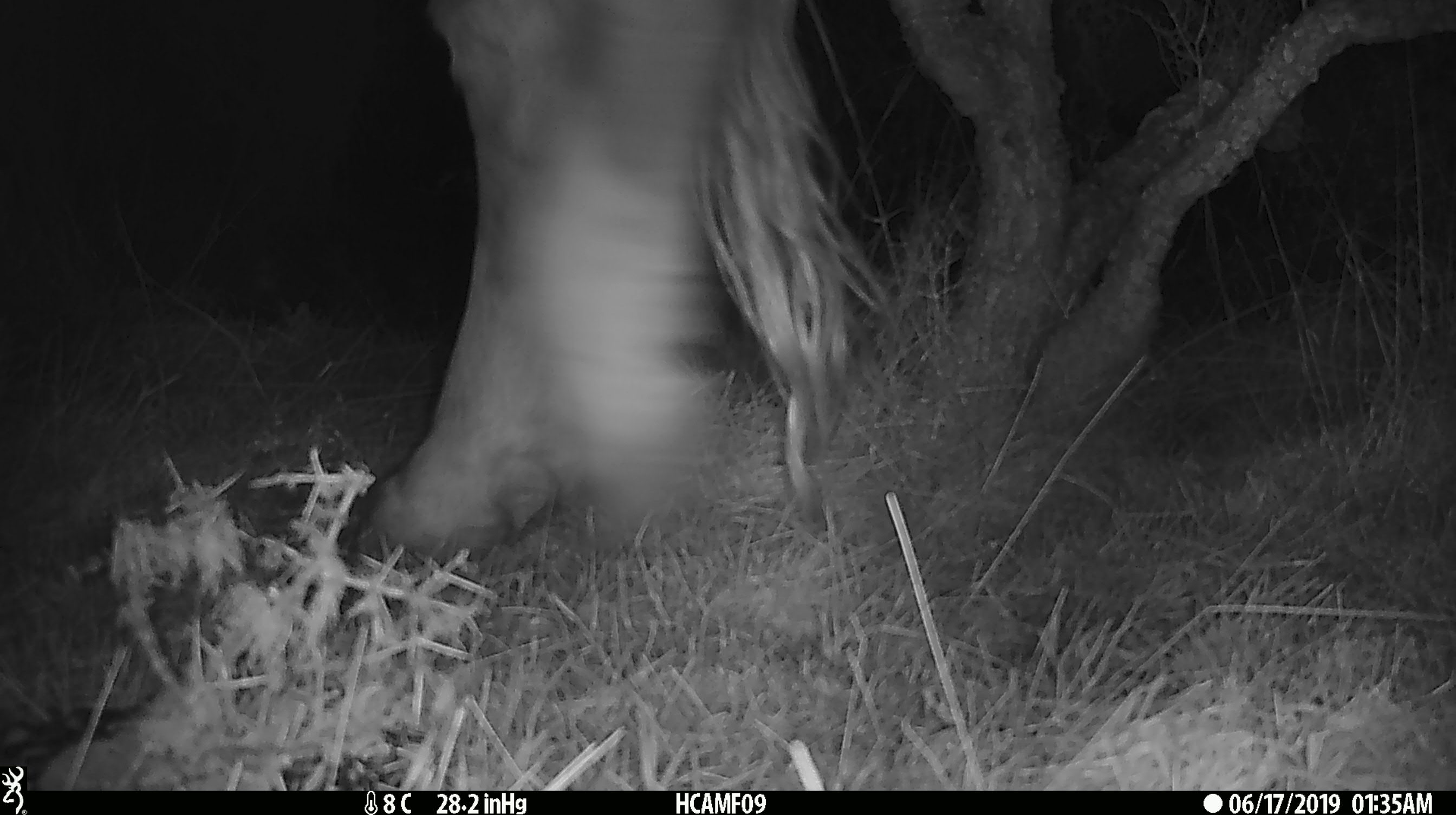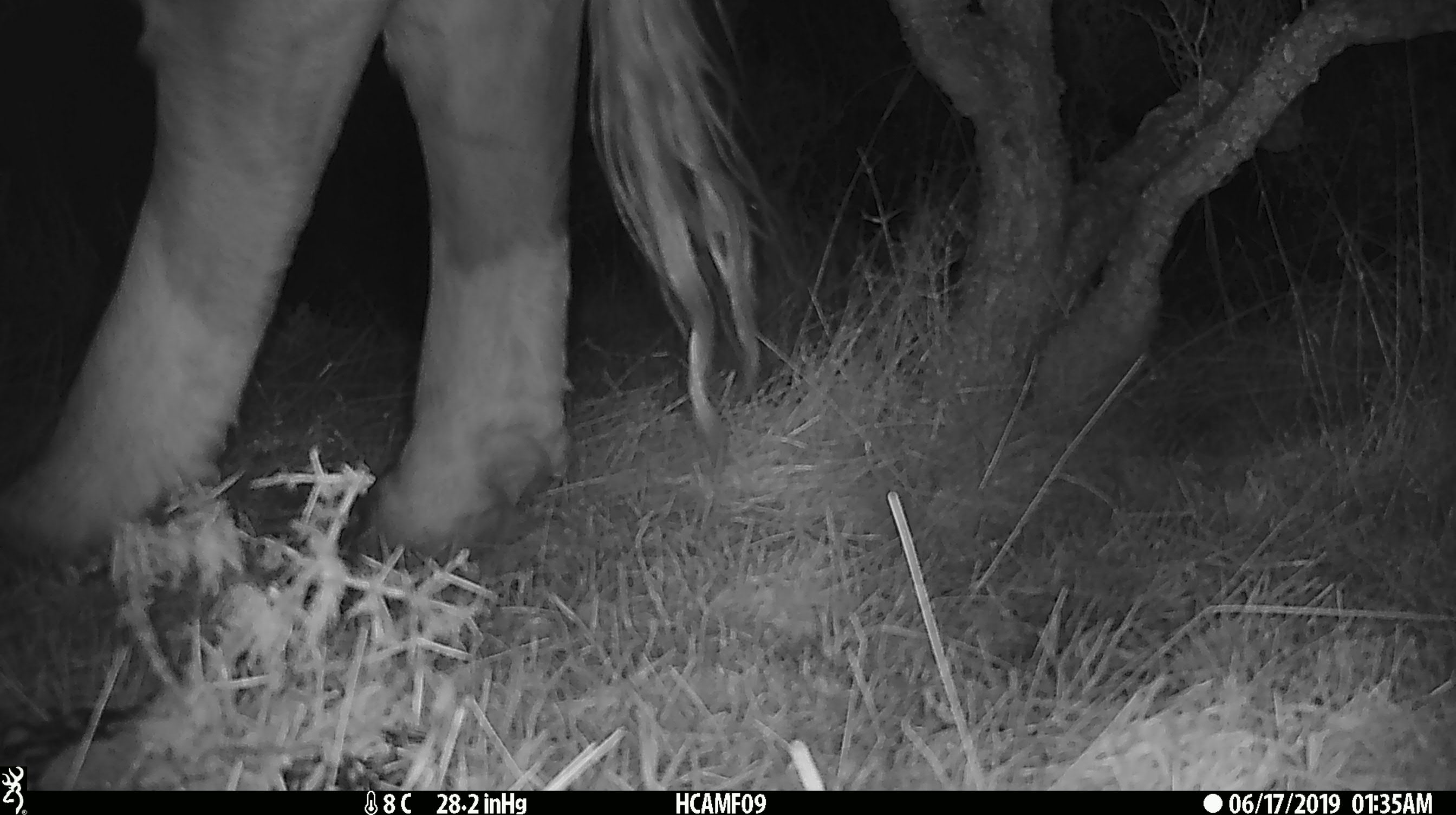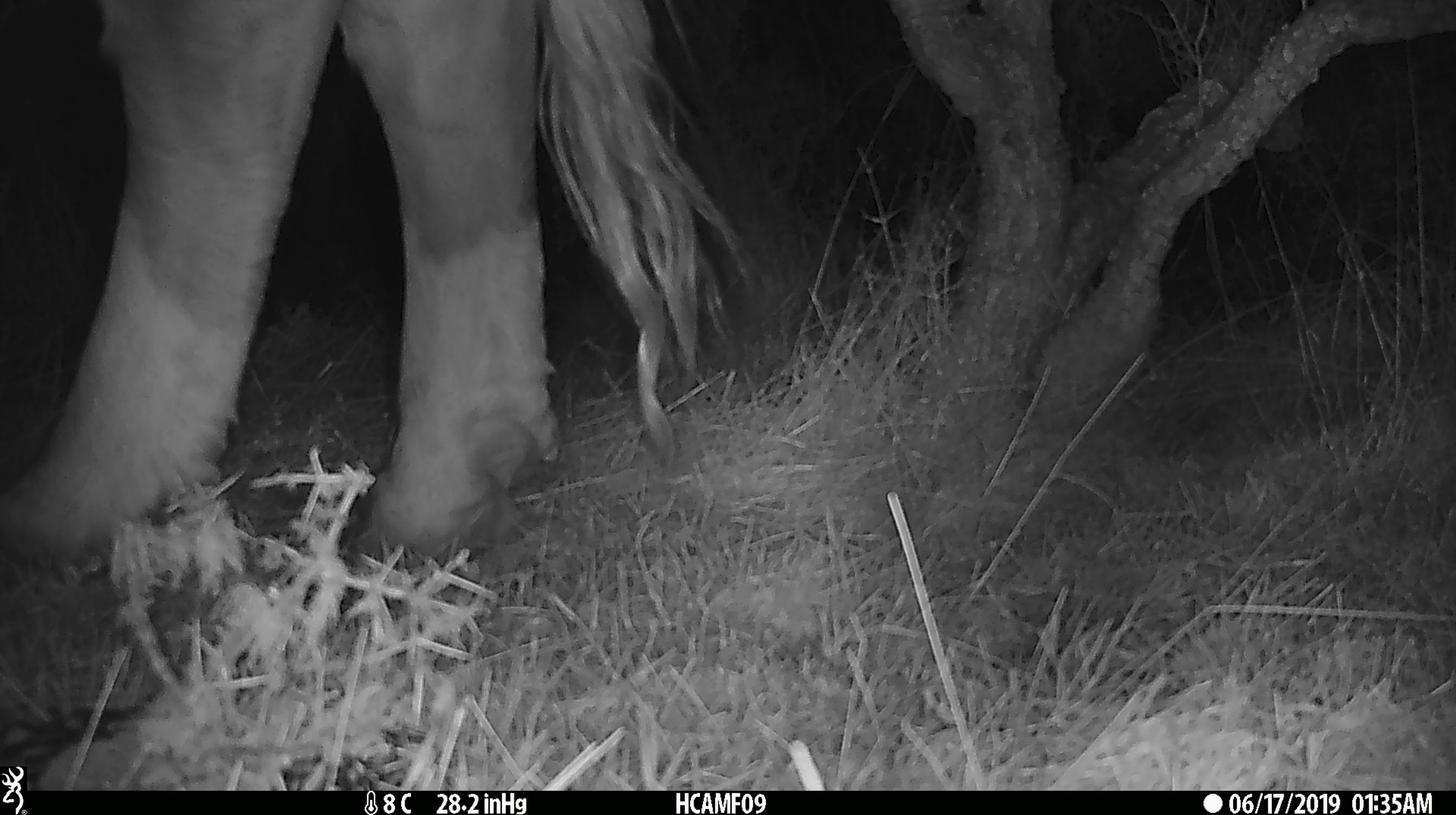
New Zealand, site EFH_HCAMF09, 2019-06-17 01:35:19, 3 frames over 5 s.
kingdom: Animalia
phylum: Chordata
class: Mammalia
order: Artiodactyla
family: Bovidae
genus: Bos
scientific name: Bos taurus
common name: domestic cow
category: cow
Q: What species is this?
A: Cow (domestic cow) (Bos taurus).